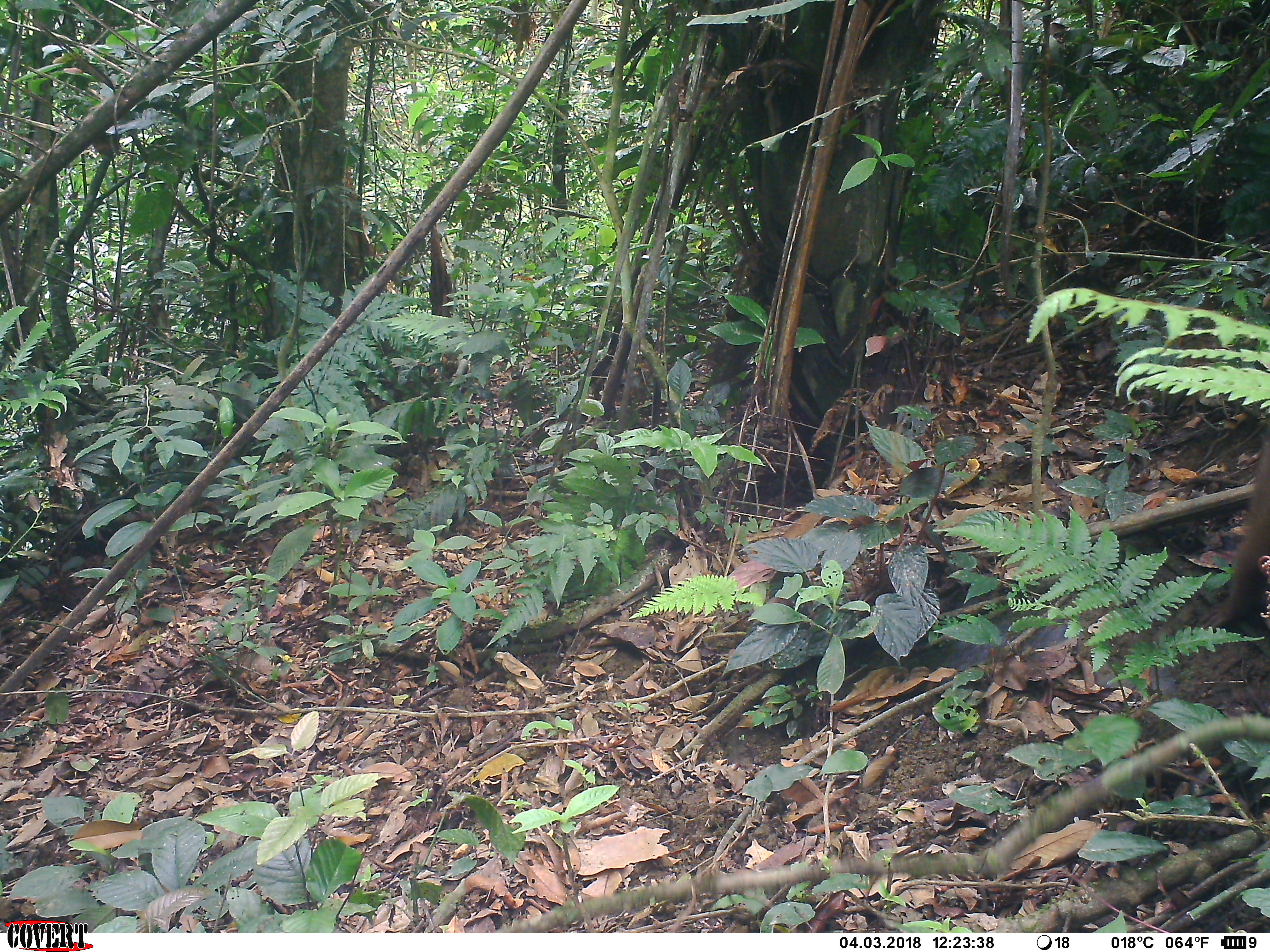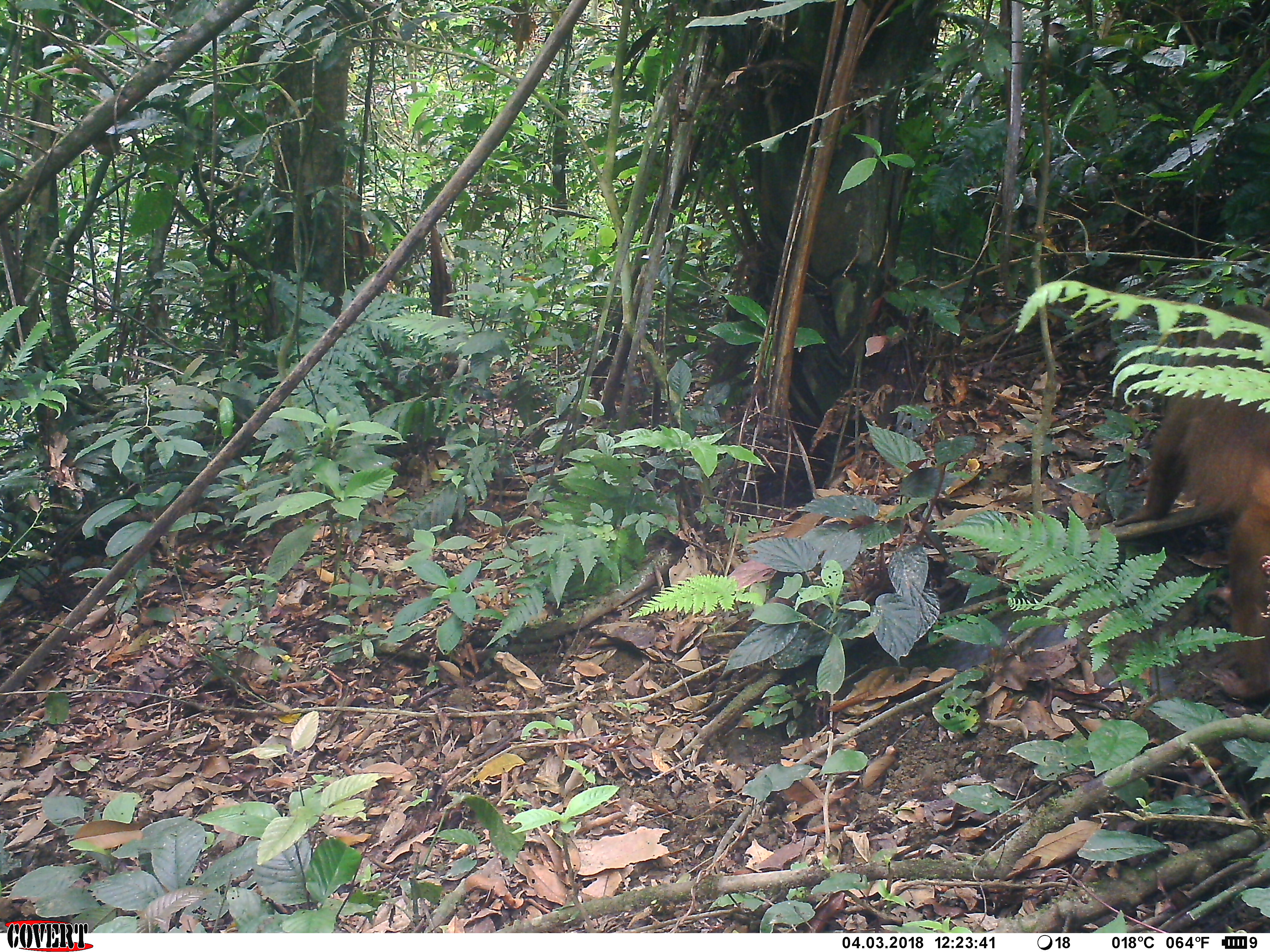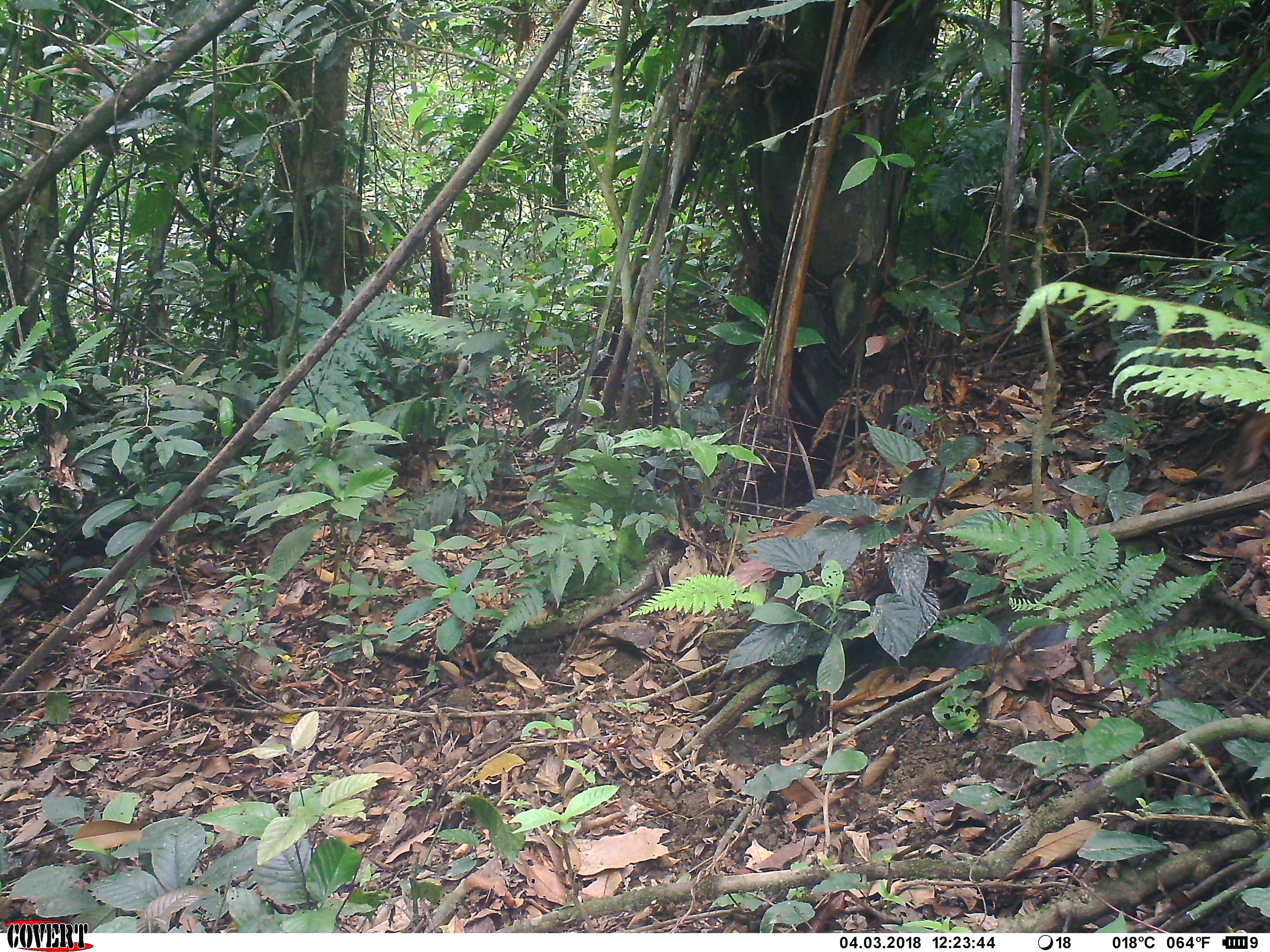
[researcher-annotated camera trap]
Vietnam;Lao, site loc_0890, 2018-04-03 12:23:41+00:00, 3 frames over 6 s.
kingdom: Animalia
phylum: Chordata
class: Mammalia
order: Primates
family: Cercopithecidae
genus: Macaca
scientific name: Macaca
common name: macaque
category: unidentified macaque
Unidentified macaque (macaque) (Macaca). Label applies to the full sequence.